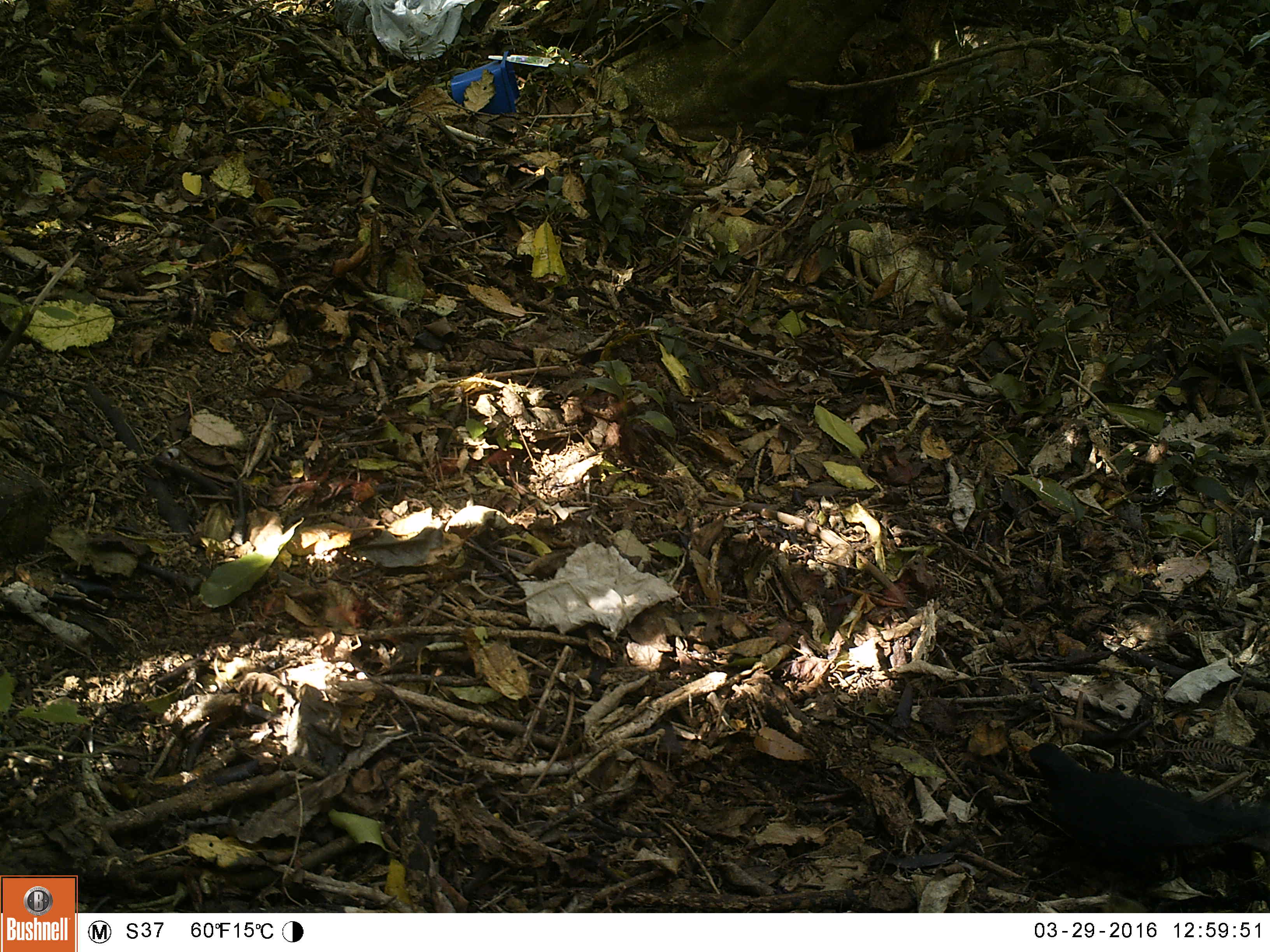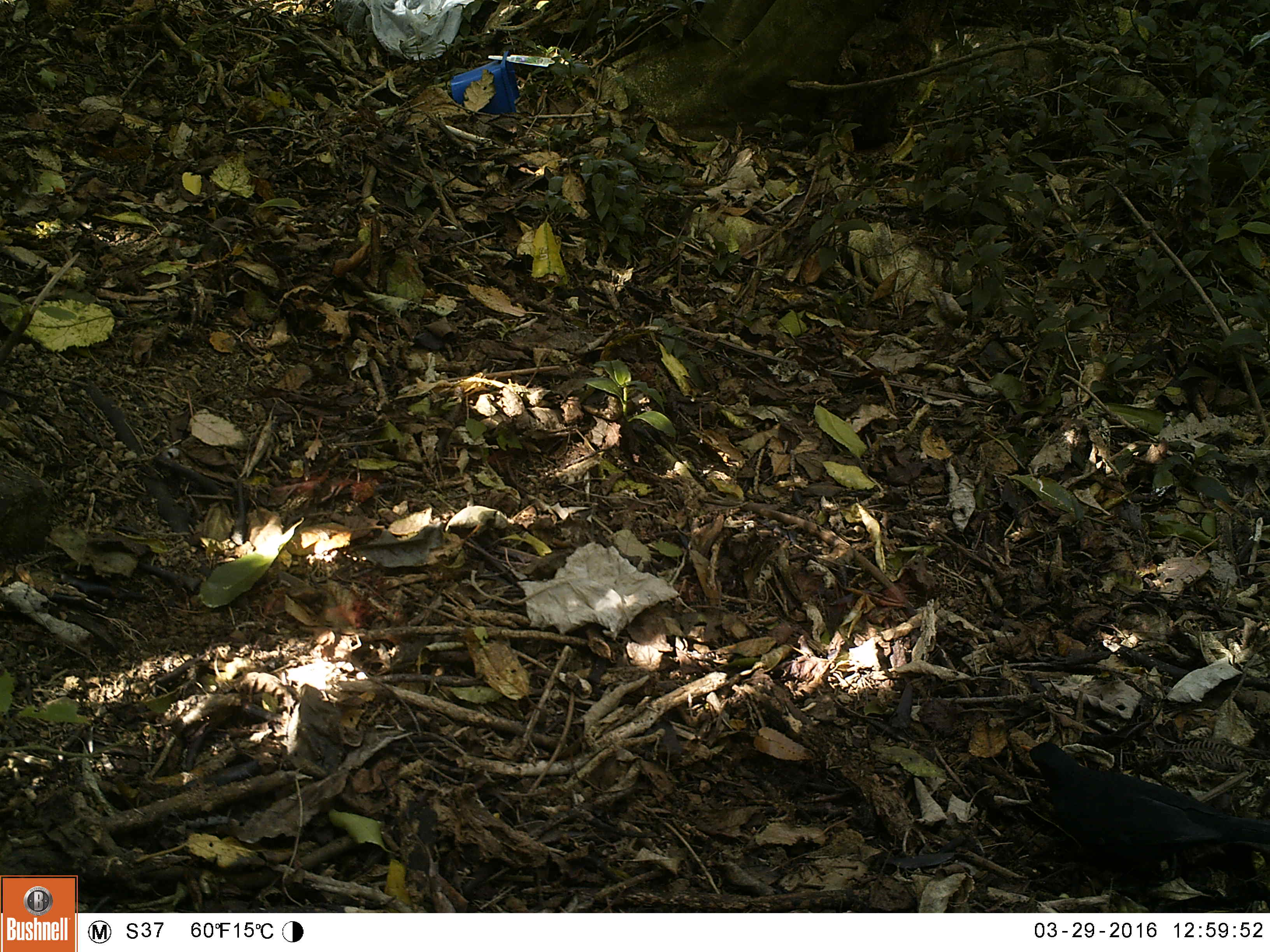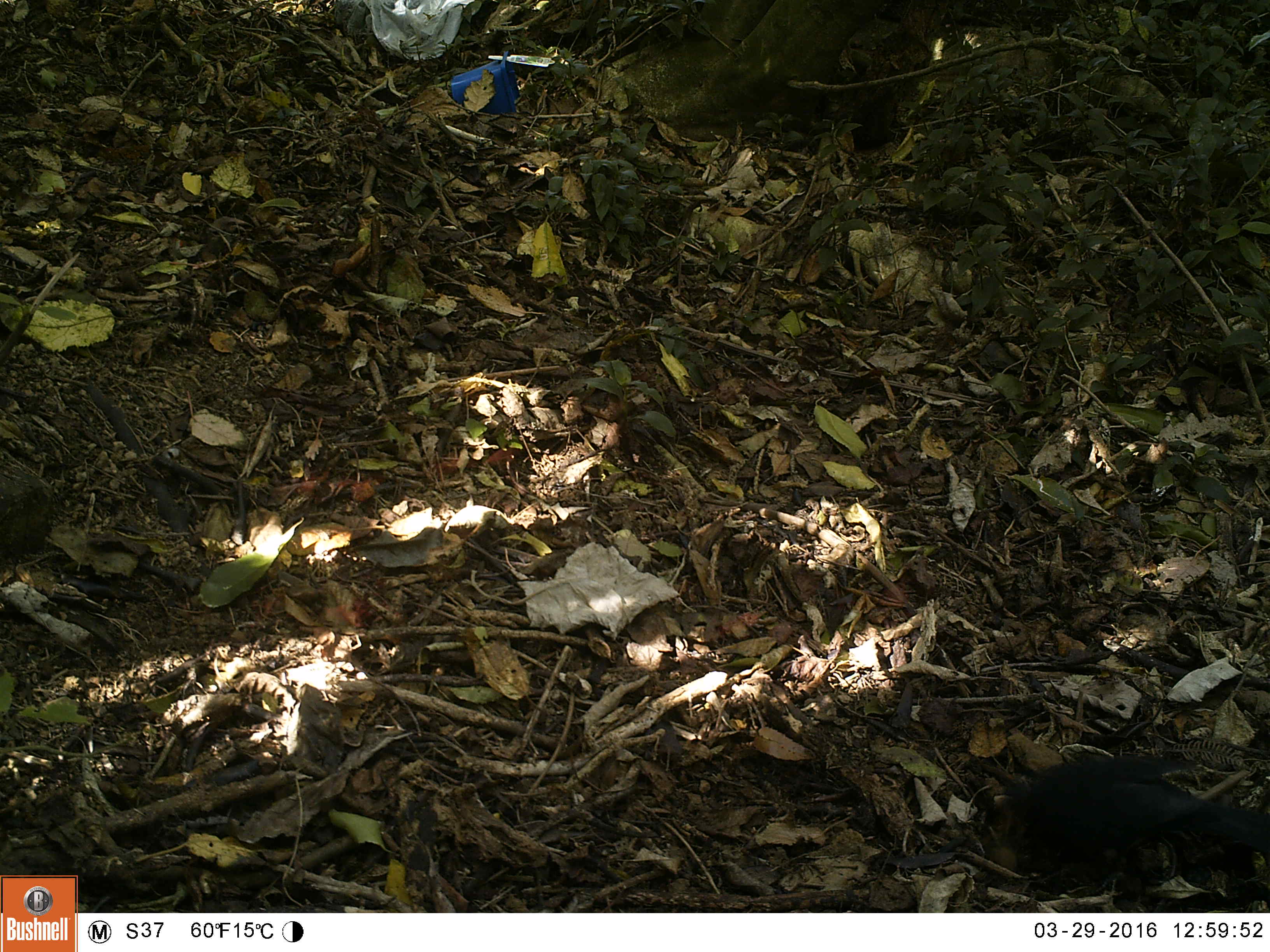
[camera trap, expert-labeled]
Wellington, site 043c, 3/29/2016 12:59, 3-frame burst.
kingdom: Animalia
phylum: Chordata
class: Aves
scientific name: Aves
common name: bird